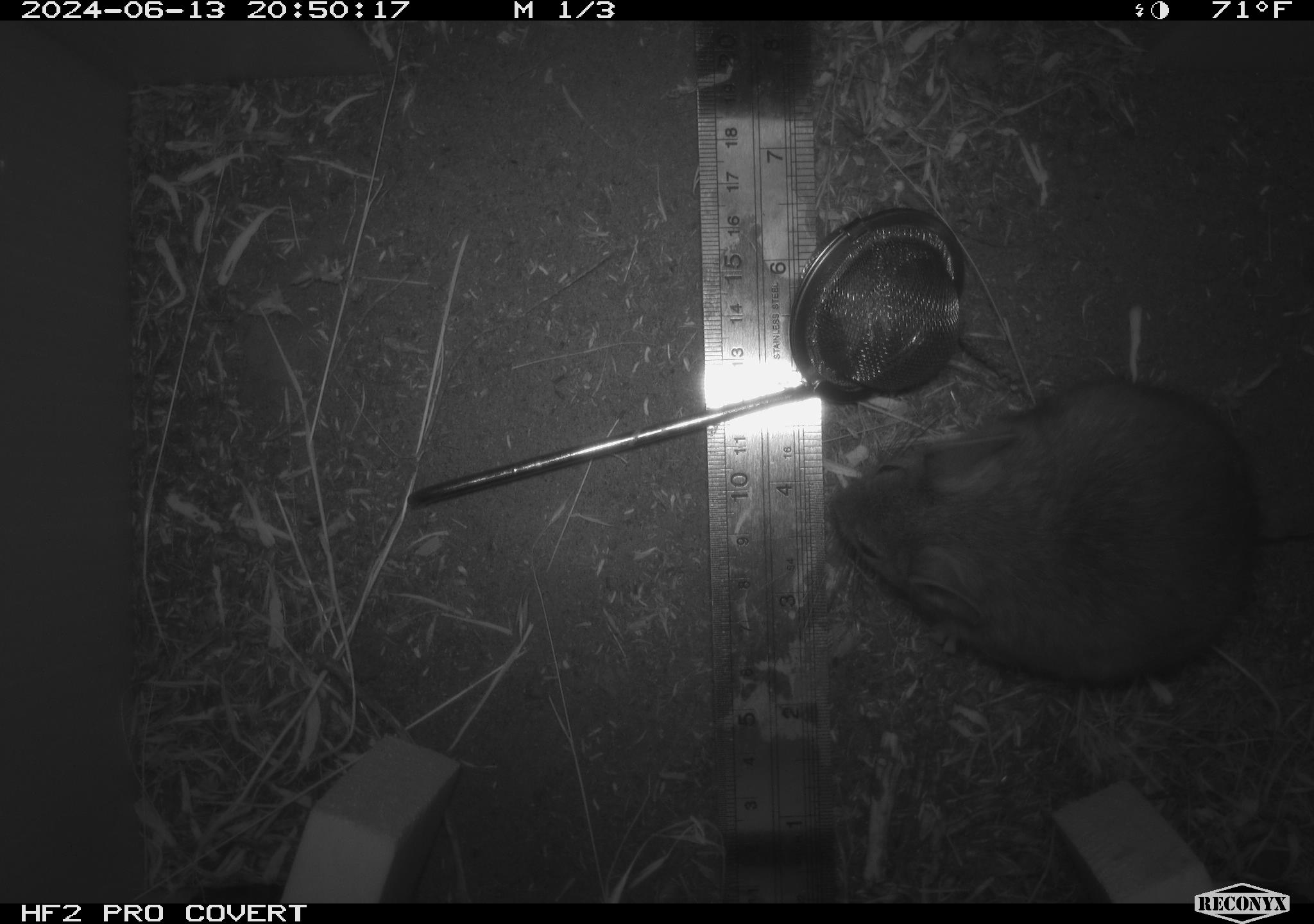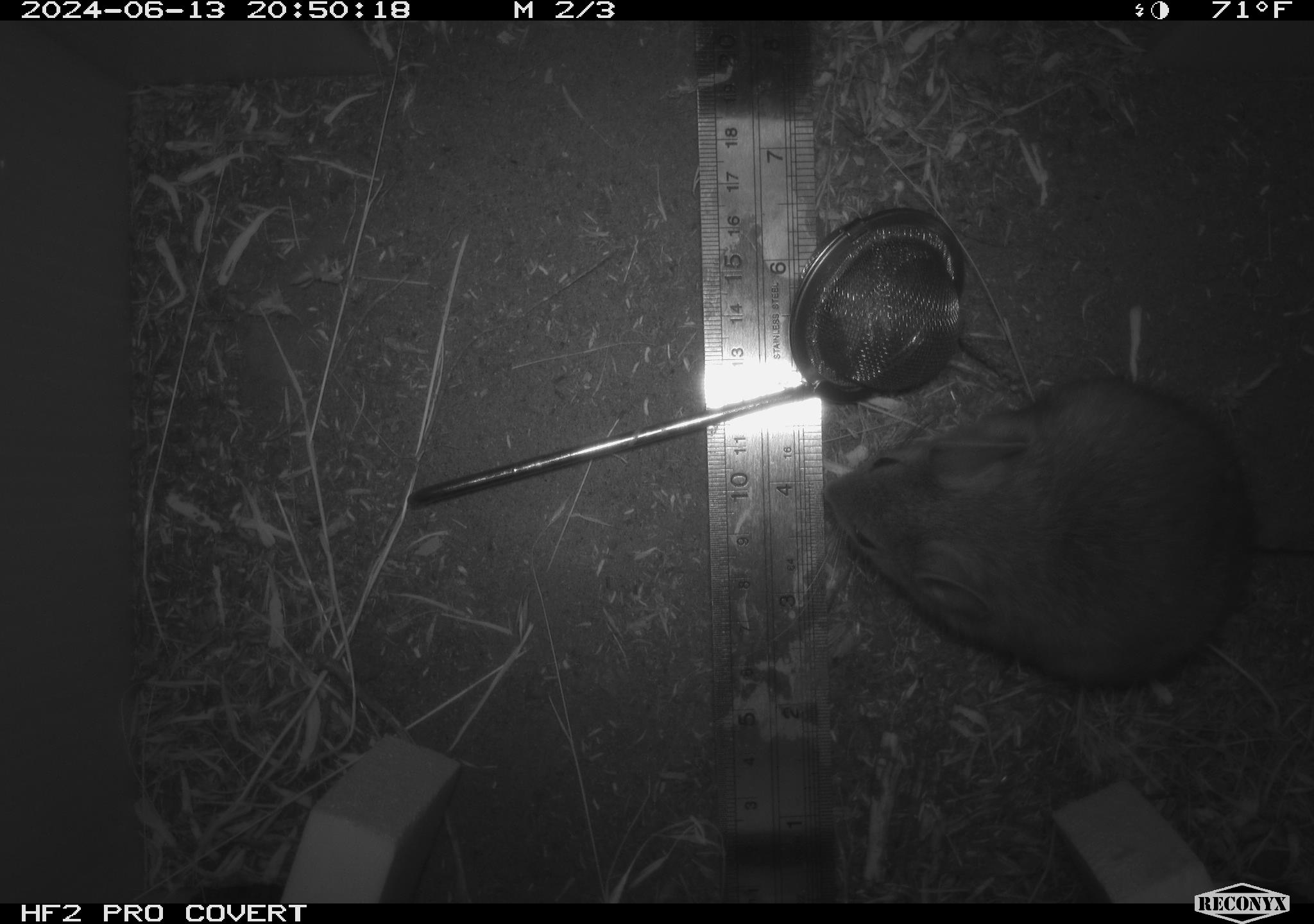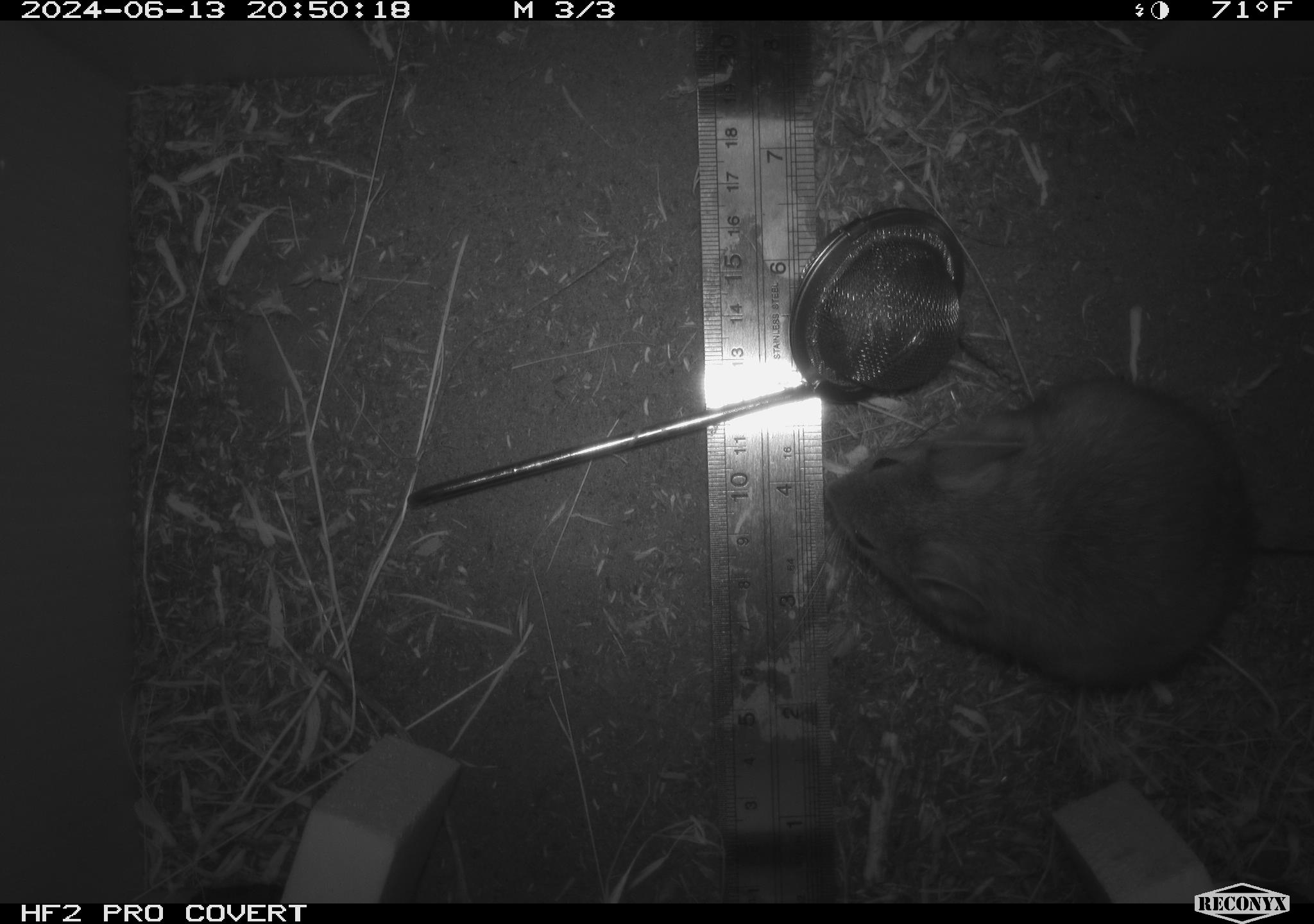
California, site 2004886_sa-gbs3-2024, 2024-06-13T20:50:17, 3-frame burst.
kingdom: Animalia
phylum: Chordata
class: Mammalia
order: Rodentia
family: Cricetidae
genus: Neotoma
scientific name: Neotoma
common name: pack rat or woodrat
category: neotoma species